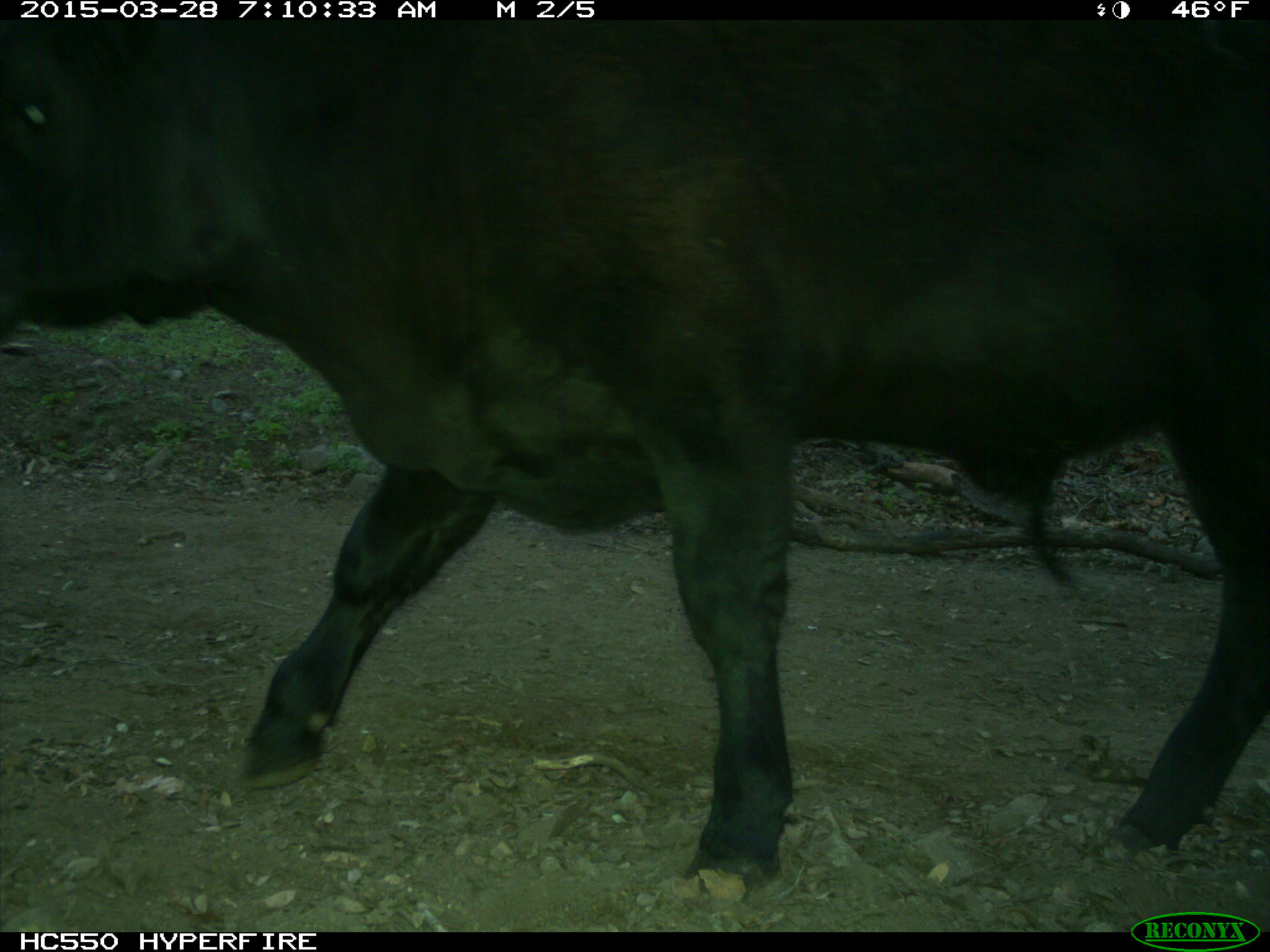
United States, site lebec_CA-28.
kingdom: Animalia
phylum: Chordata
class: Mammalia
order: Artiodactyla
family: Bovidae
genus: Bos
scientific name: Bos taurus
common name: domestic cow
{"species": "Bos taurus (domestic cow)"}